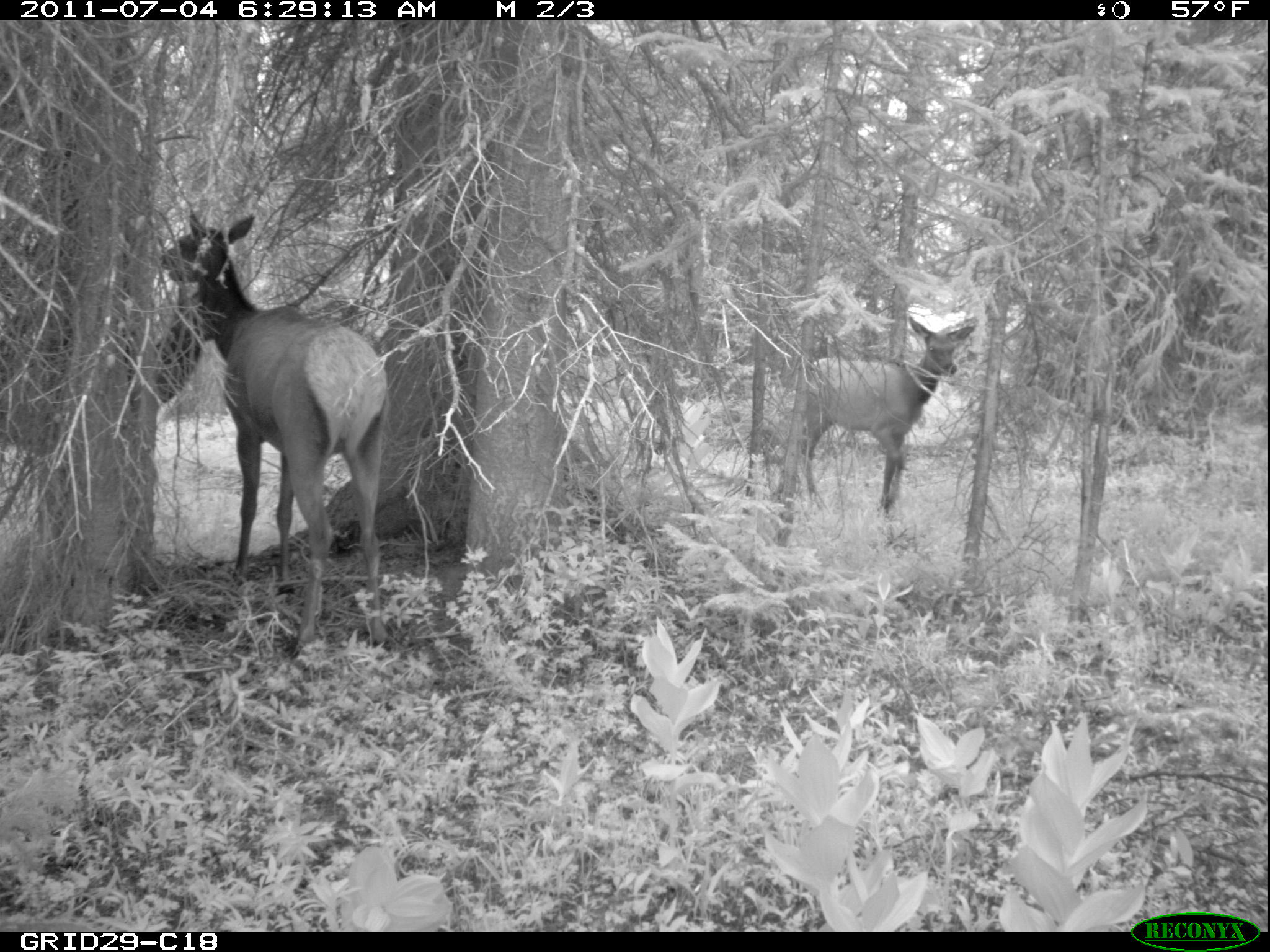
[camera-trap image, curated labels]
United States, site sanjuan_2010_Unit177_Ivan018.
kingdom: Animalia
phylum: Chordata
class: Mammalia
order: Artiodactyla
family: Cervidae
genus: Cervus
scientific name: Cervus elaphus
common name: red deer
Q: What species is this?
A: Cervus elaphus (red deer).